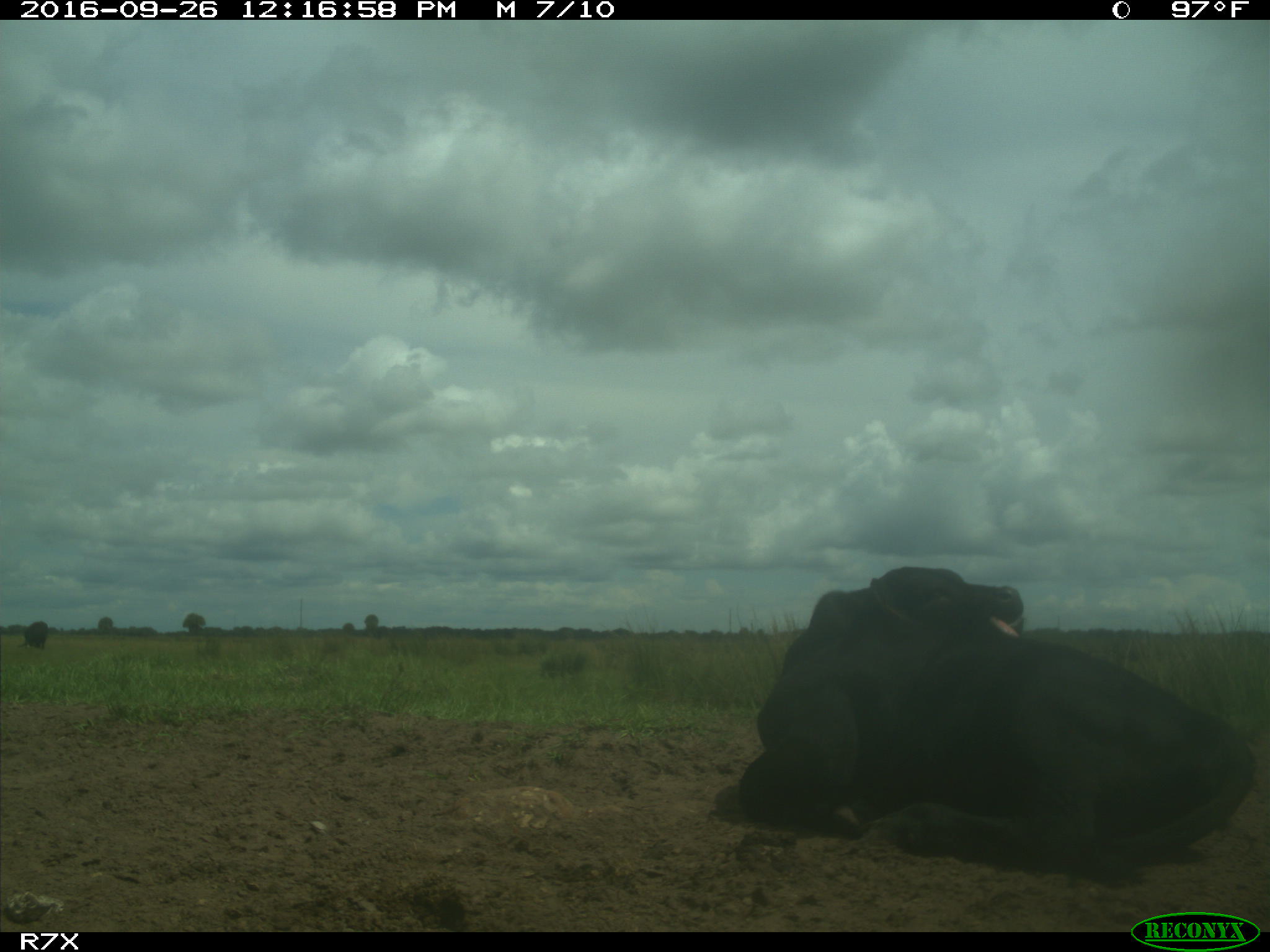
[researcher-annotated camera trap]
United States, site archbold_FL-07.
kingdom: Animalia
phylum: Chordata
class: Mammalia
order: Artiodactyla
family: Bovidae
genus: Bos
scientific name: Bos taurus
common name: domestic cow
Bos taurus (domestic cow).